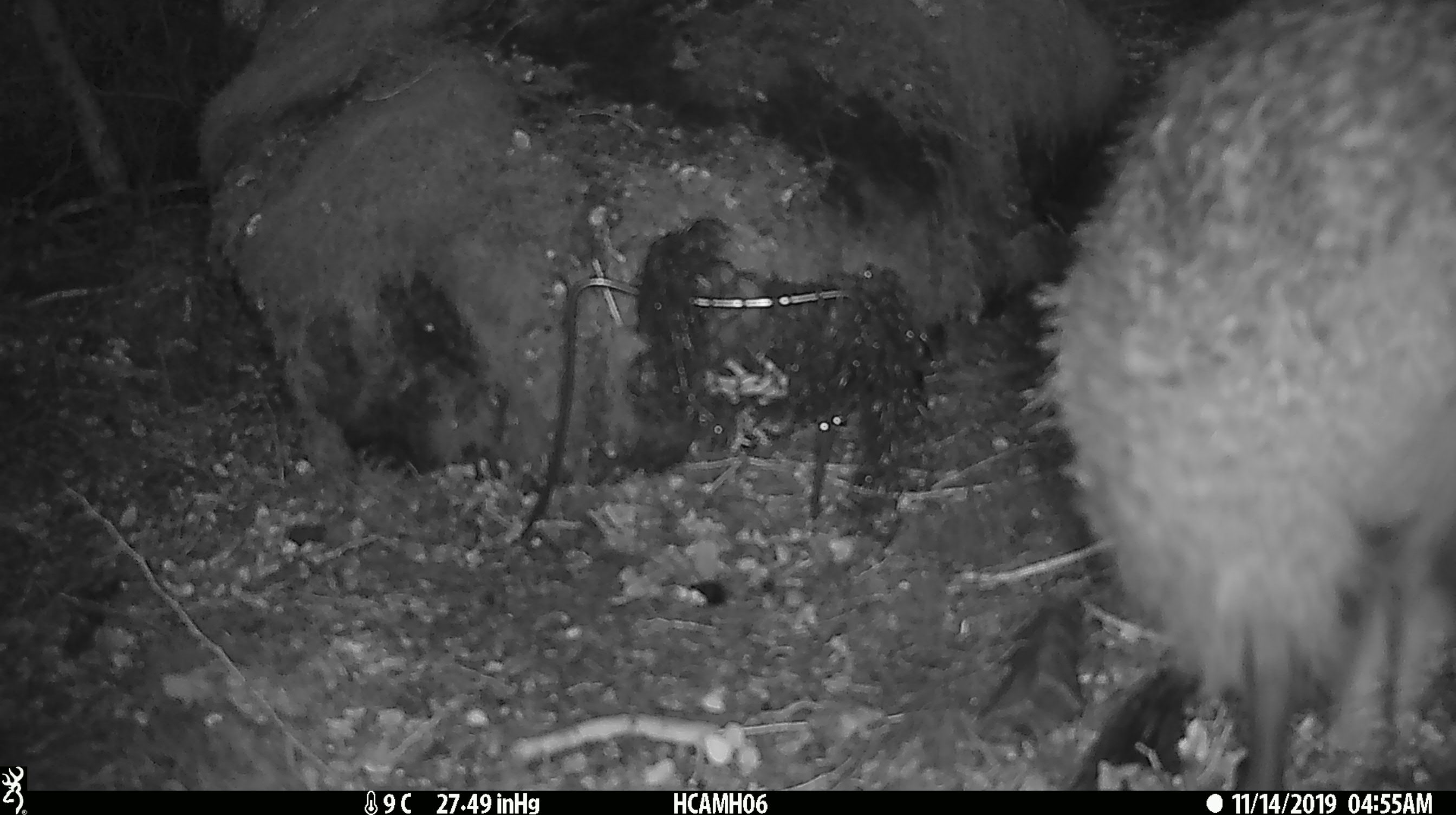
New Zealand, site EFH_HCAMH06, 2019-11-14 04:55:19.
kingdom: Animalia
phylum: Chordata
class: Aves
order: Apterygiformes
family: Apterygidae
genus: Apteryx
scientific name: Apteryx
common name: kiwi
Kiwi (Apteryx).